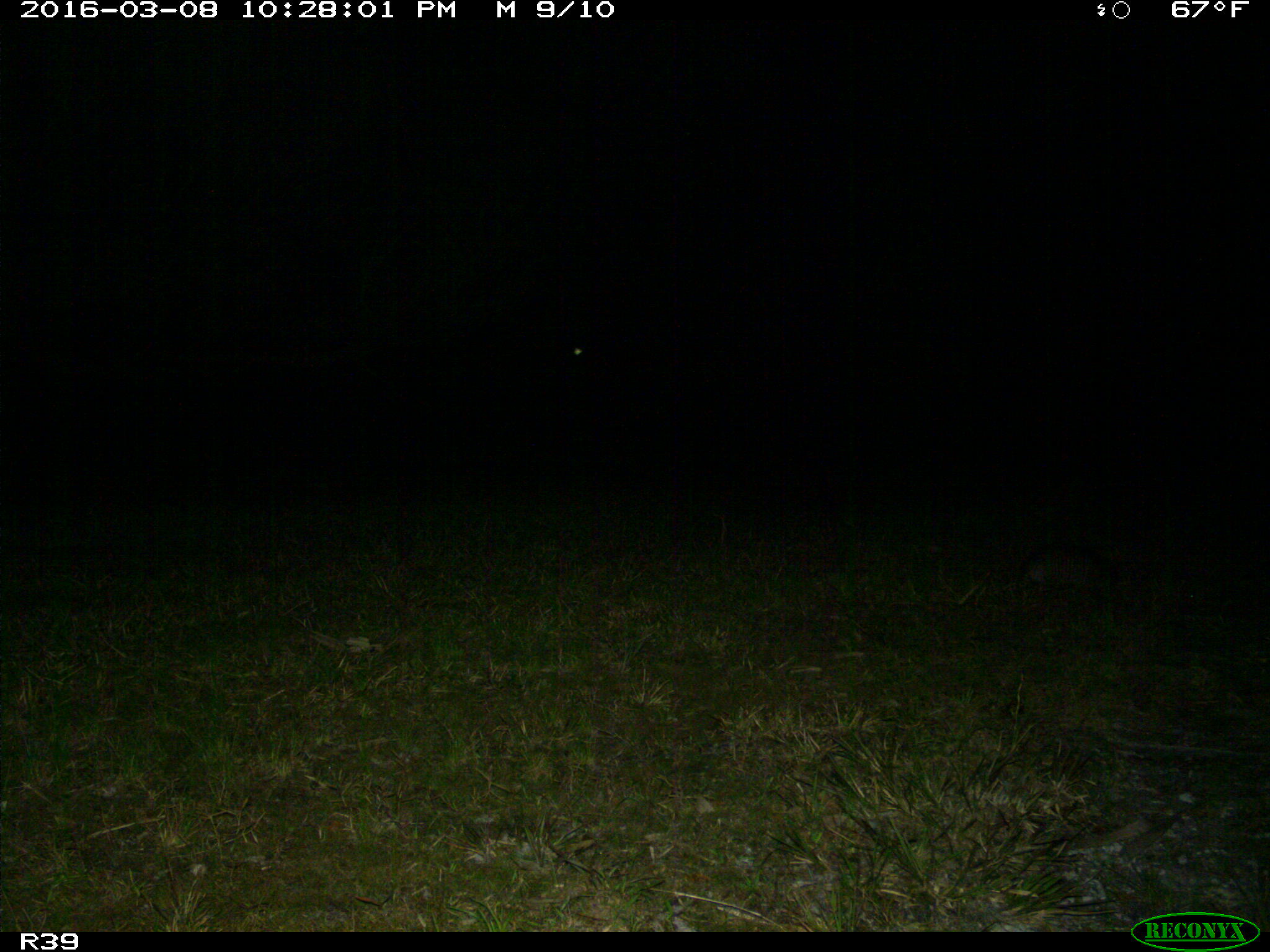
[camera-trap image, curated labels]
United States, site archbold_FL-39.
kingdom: Animalia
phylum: Chordata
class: Mammalia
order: Cingulata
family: Dasypodidae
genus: Dasypus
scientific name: Dasypus novemcinctus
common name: nine-banded armadillo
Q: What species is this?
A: Dasypus novemcinctus (nine-banded armadillo).